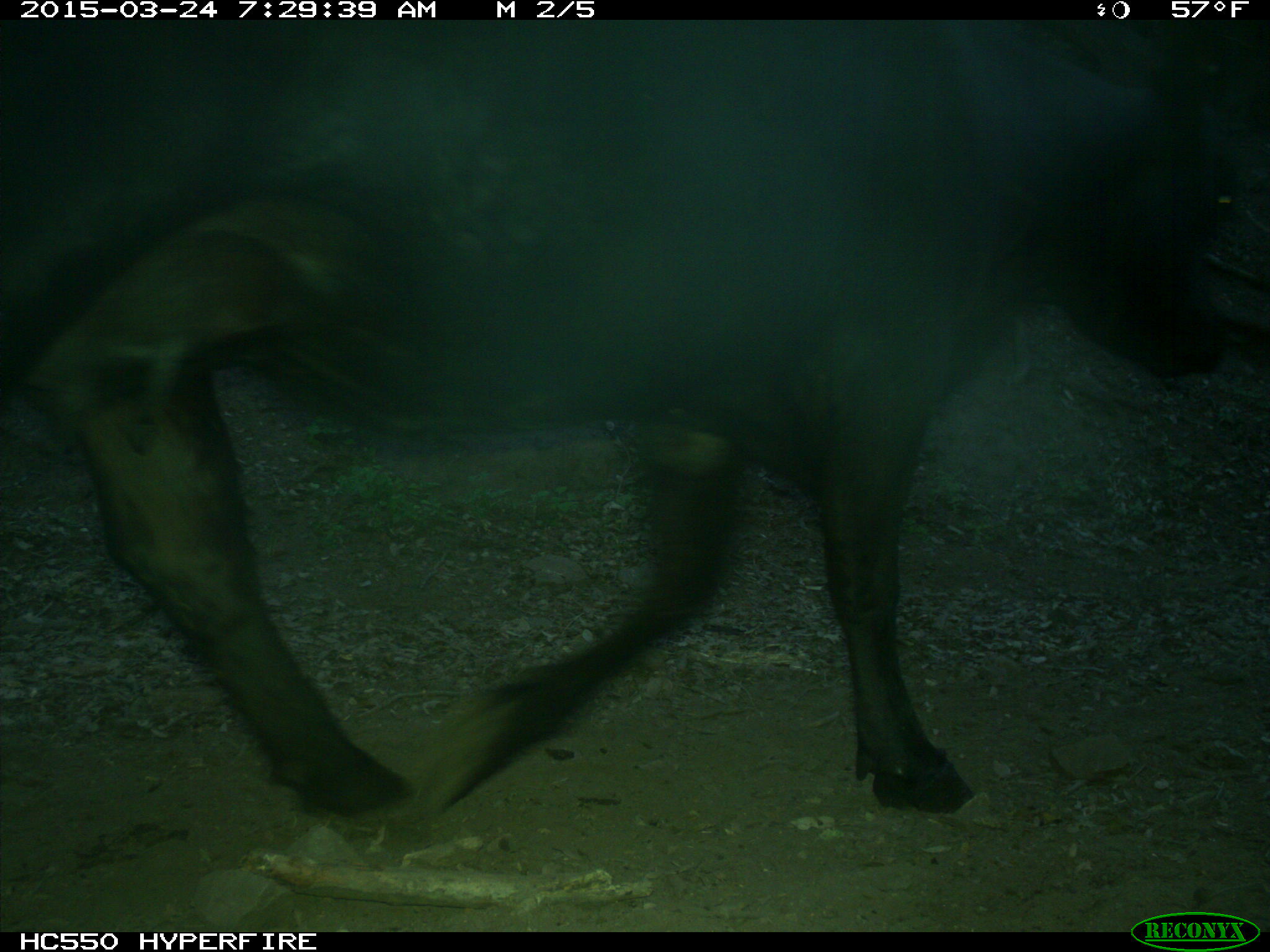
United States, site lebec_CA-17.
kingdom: Animalia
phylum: Chordata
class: Mammalia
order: Artiodactyla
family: Bovidae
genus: Bos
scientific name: Bos taurus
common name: domestic cow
Bos taurus (domestic cow).